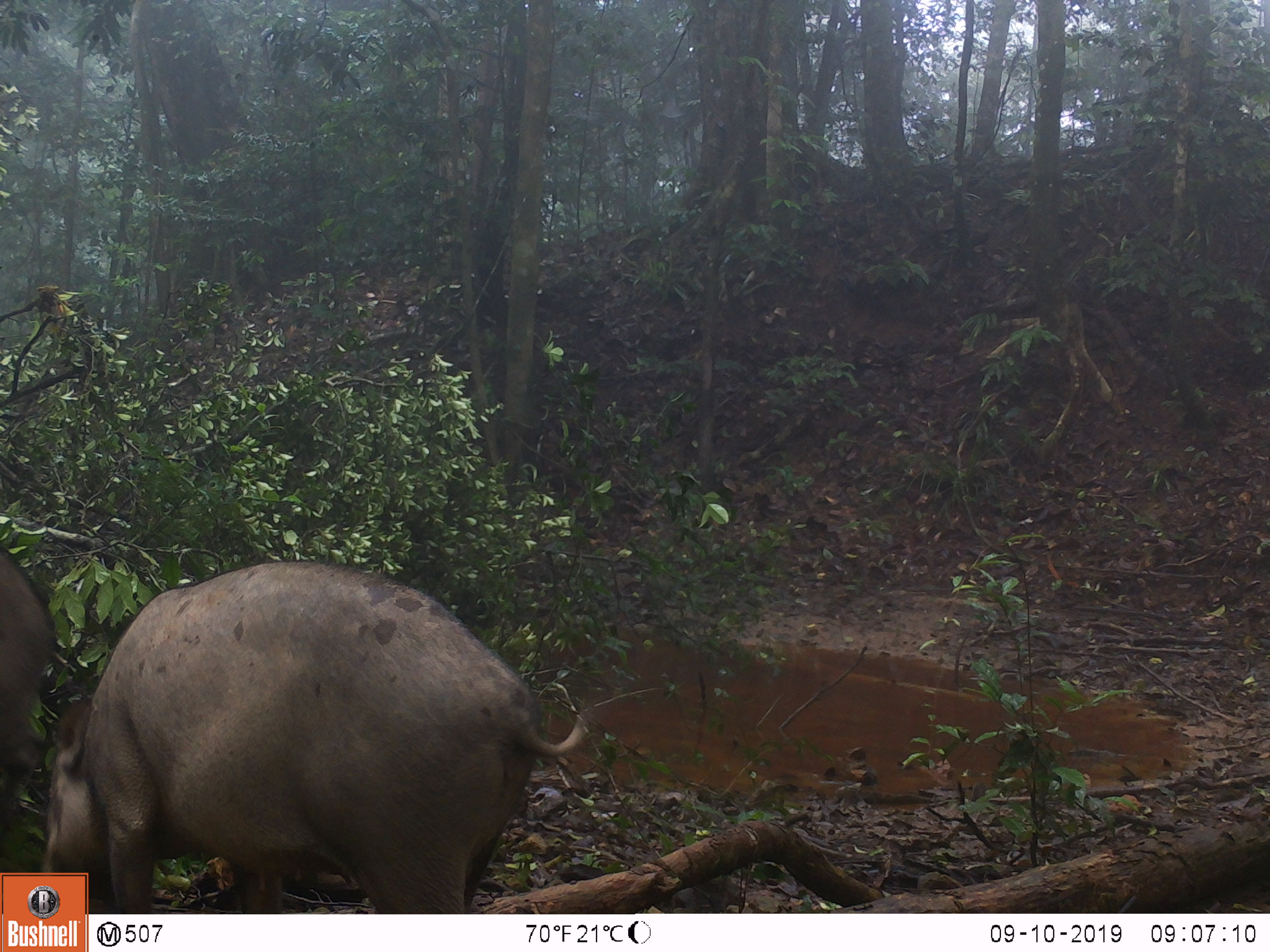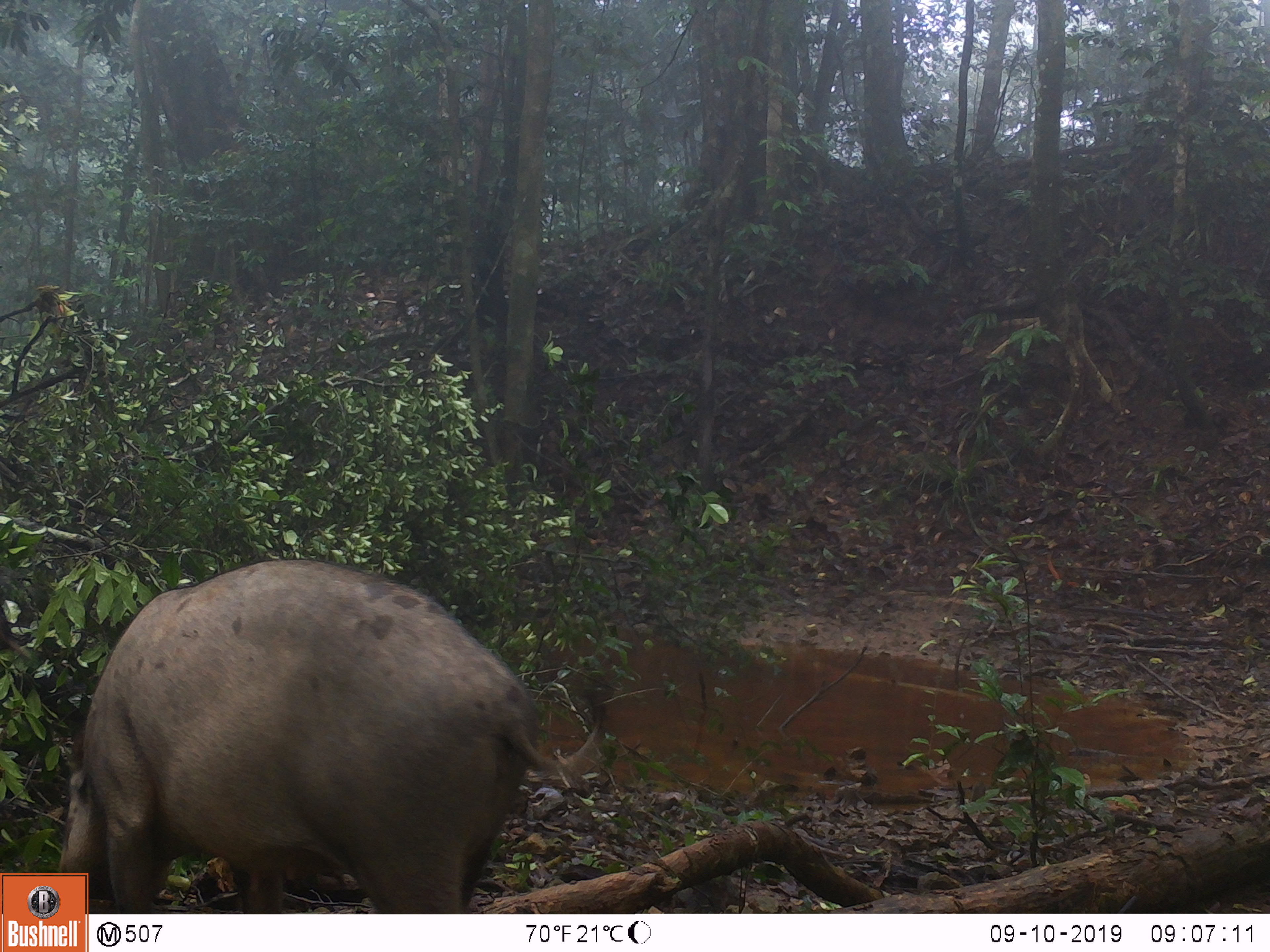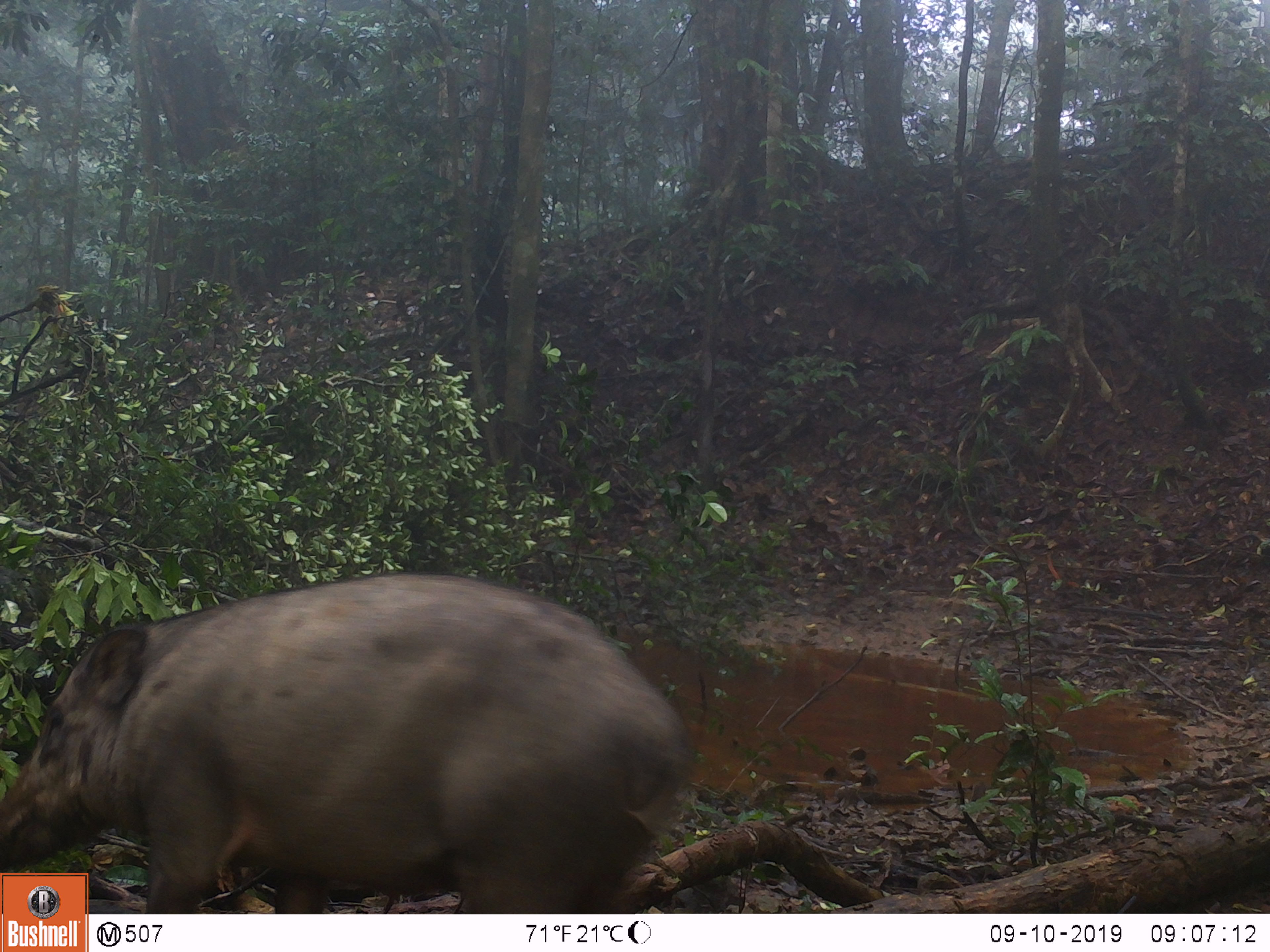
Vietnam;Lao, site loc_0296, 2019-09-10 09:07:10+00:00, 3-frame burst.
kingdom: Animalia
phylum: Chordata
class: Mammalia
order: Artiodactyla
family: Suidae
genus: Sus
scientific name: Sus scrofa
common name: eurasian wild pig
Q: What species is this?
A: Eurasian wild pig (Sus scrofa).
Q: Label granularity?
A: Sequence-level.